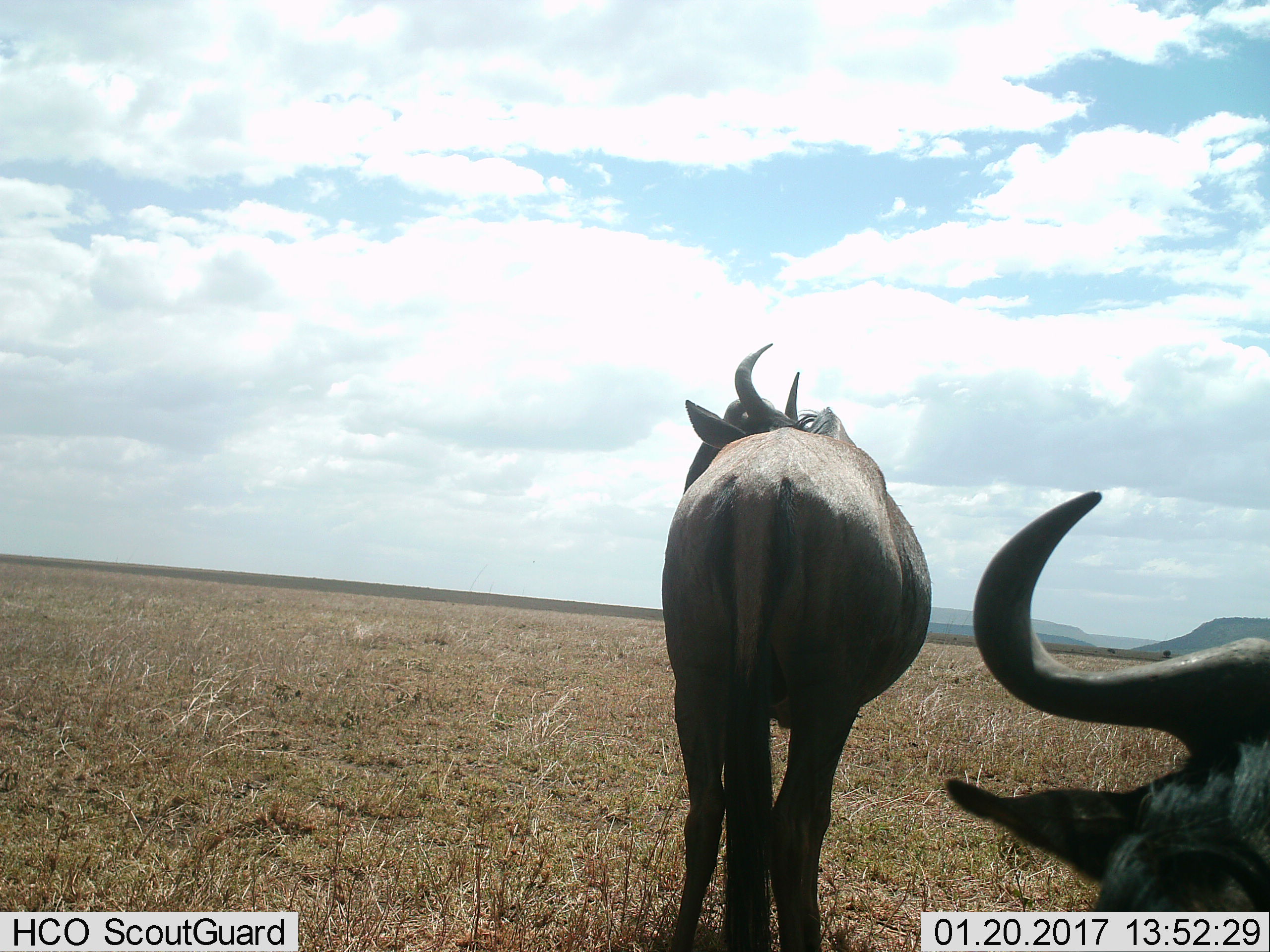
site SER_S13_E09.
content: unidentified animal